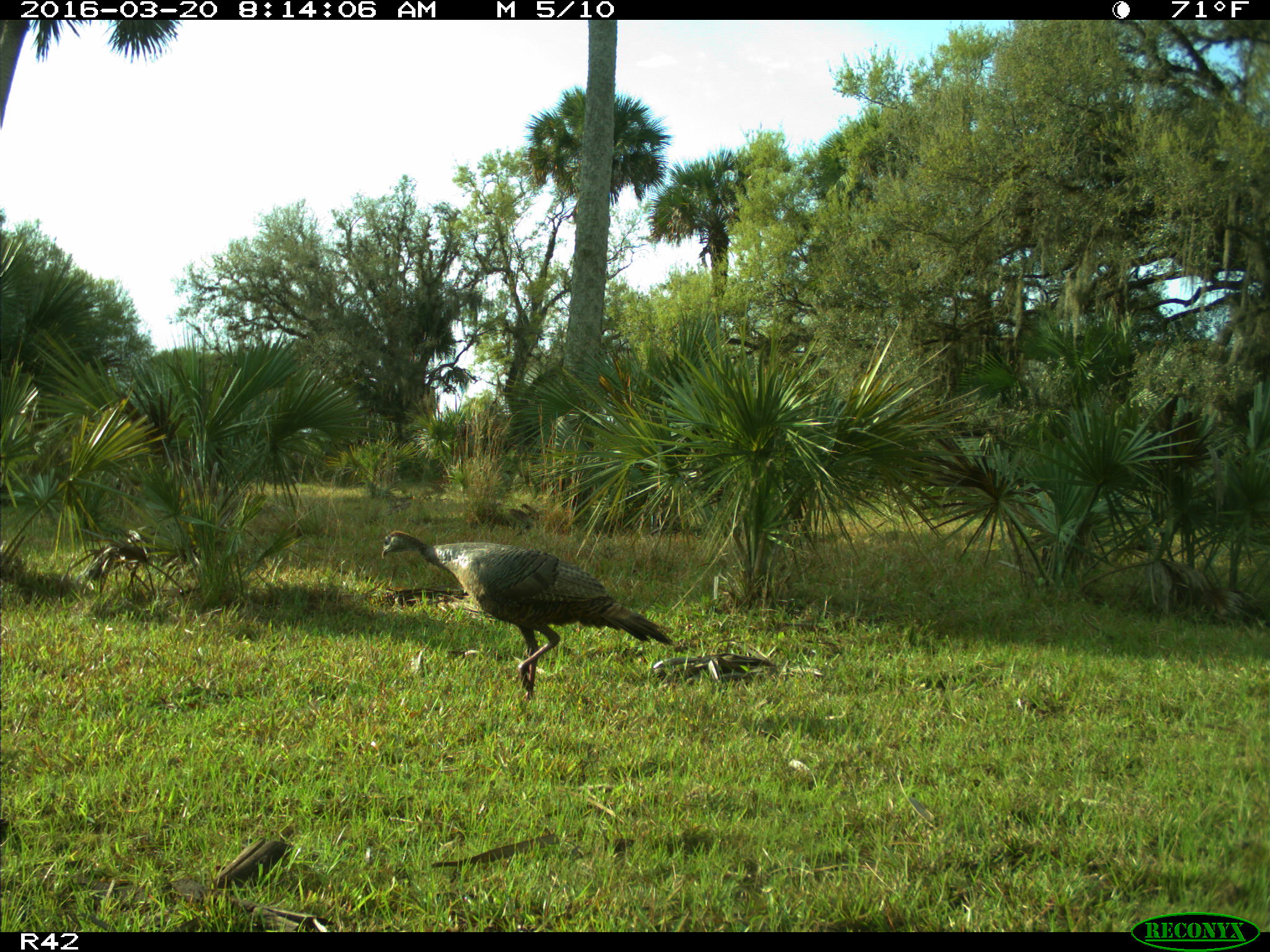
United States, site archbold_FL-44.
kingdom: Animalia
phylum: Chordata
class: Aves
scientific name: Aves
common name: birds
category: unidentified bird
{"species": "unidentified bird (birds) (Aves)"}